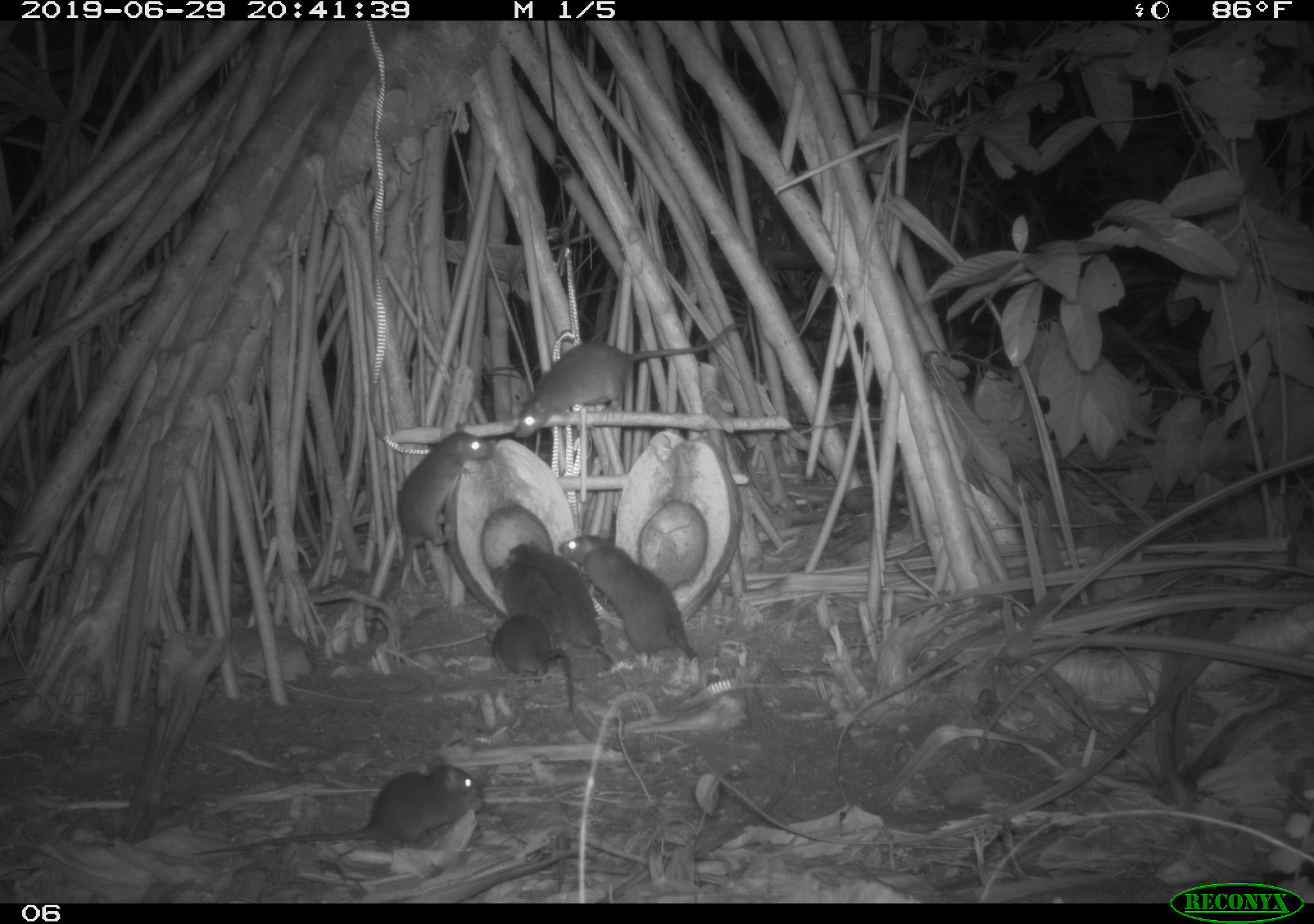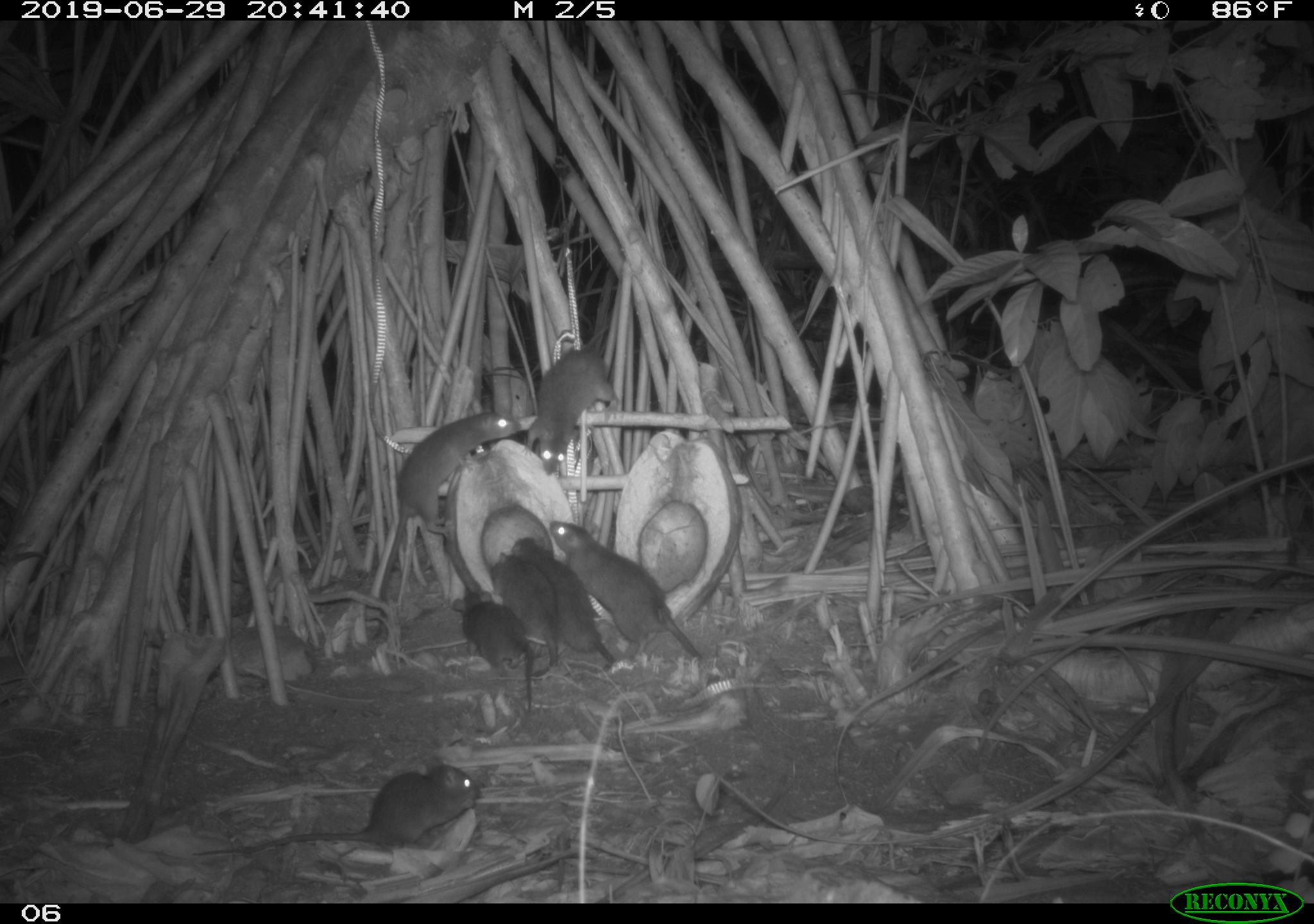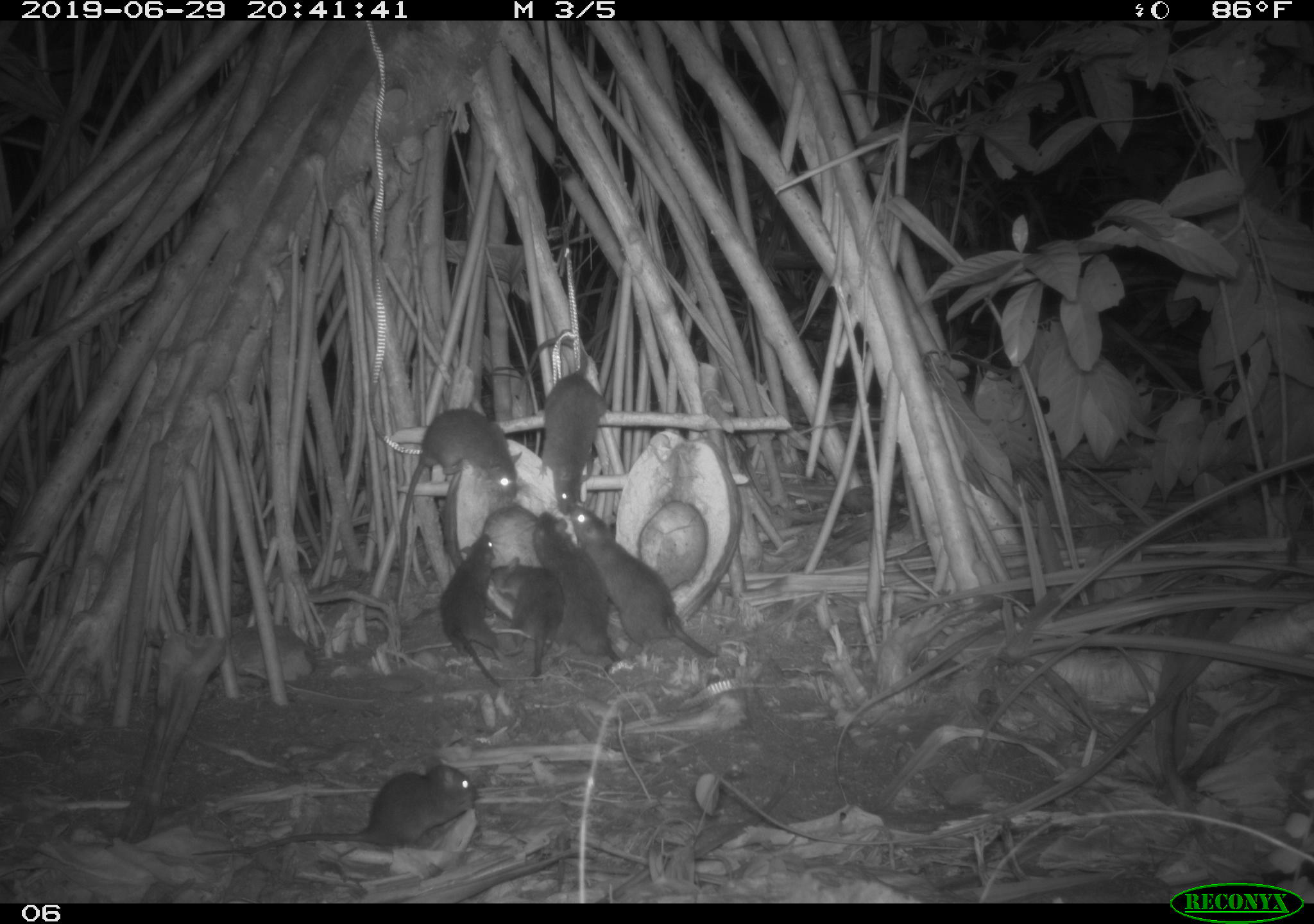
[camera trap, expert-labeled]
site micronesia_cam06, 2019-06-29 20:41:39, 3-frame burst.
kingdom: Animalia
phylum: Chordata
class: Mammalia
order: Rodentia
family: Muridae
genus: Rattus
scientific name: Rattus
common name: rat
Rat (Rattus).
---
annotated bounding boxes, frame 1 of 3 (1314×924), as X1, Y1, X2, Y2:
rat: 184, 755, 491, 864; 509, 315, 754, 445; 365, 418, 497, 642; 556, 528, 710, 682; 501, 538, 619, 676; 488, 609, 585, 719; 482, 560, 564, 645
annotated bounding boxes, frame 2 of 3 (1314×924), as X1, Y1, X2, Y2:
rat: 190, 756, 489, 863; 377, 400, 523, 608; 548, 518, 706, 665; 508, 531, 619, 672; 520, 337, 627, 476; 450, 585, 540, 719; 490, 553, 560, 683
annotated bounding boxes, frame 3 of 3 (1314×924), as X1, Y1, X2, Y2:
rat: 187, 752, 483, 877; 393, 401, 525, 601; 568, 502, 717, 664; 508, 331, 615, 528; 529, 508, 626, 669; 438, 527, 506, 689; 482, 558, 570, 682